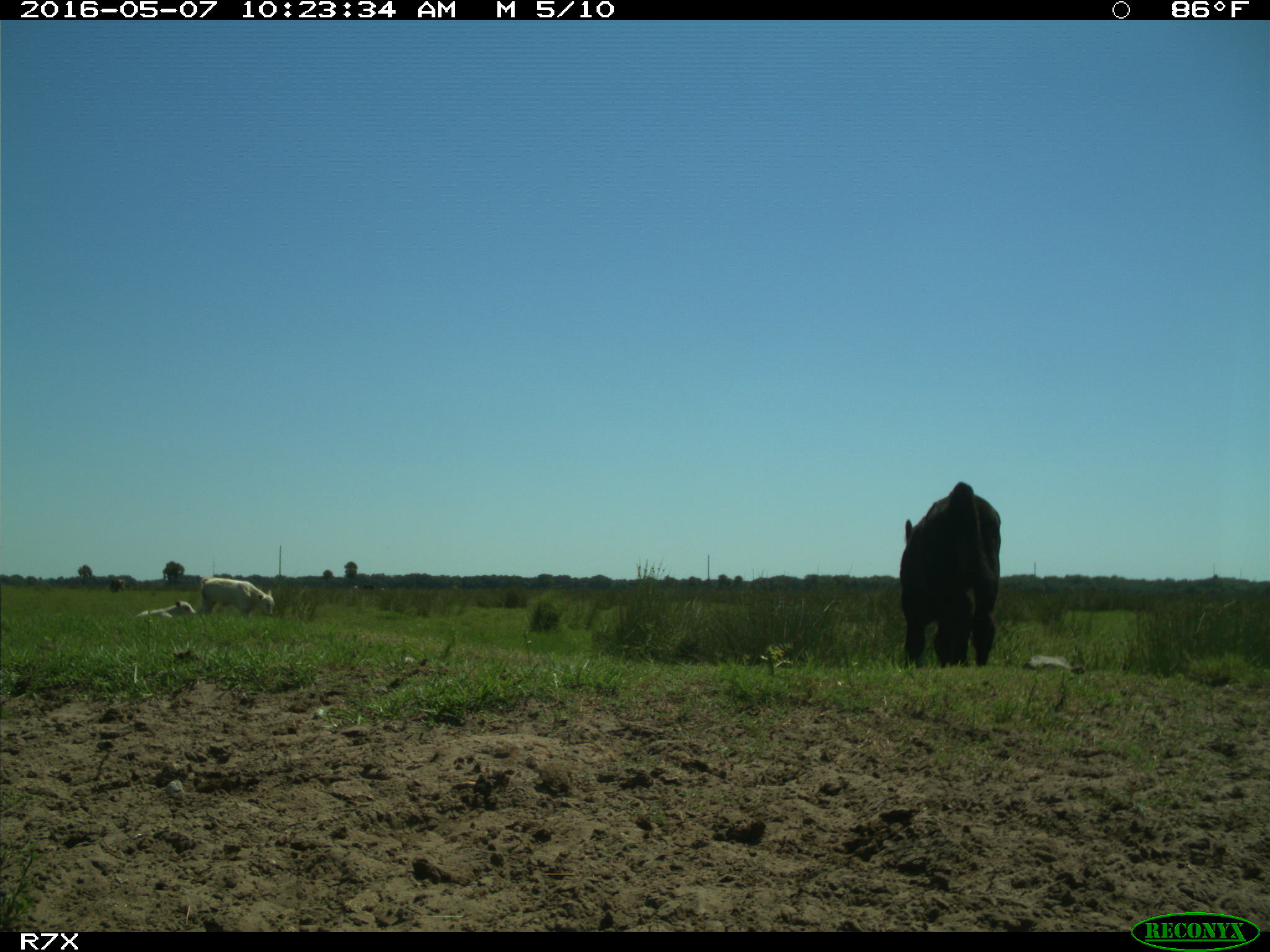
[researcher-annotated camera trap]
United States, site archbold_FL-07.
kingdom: Animalia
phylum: Chordata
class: Mammalia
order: Artiodactyla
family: Bovidae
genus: Bos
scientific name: Bos taurus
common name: domestic cow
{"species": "Bos taurus (domestic cow)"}